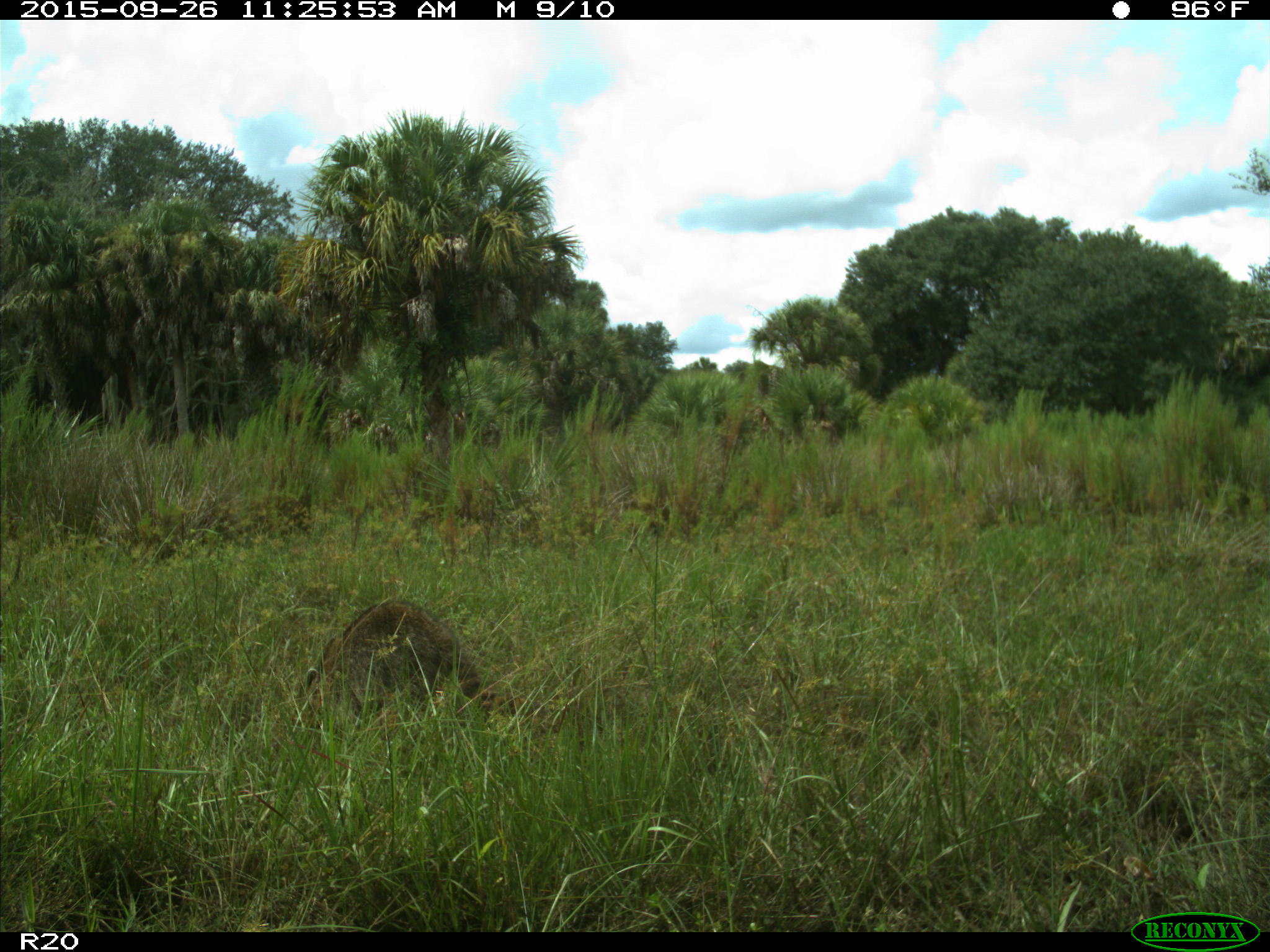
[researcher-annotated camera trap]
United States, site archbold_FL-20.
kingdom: Animalia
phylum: Chordata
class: Mammalia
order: Carnivora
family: Procyonidae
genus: Procyon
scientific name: Procyon lotor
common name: common raccoon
Procyon lotor (common raccoon).